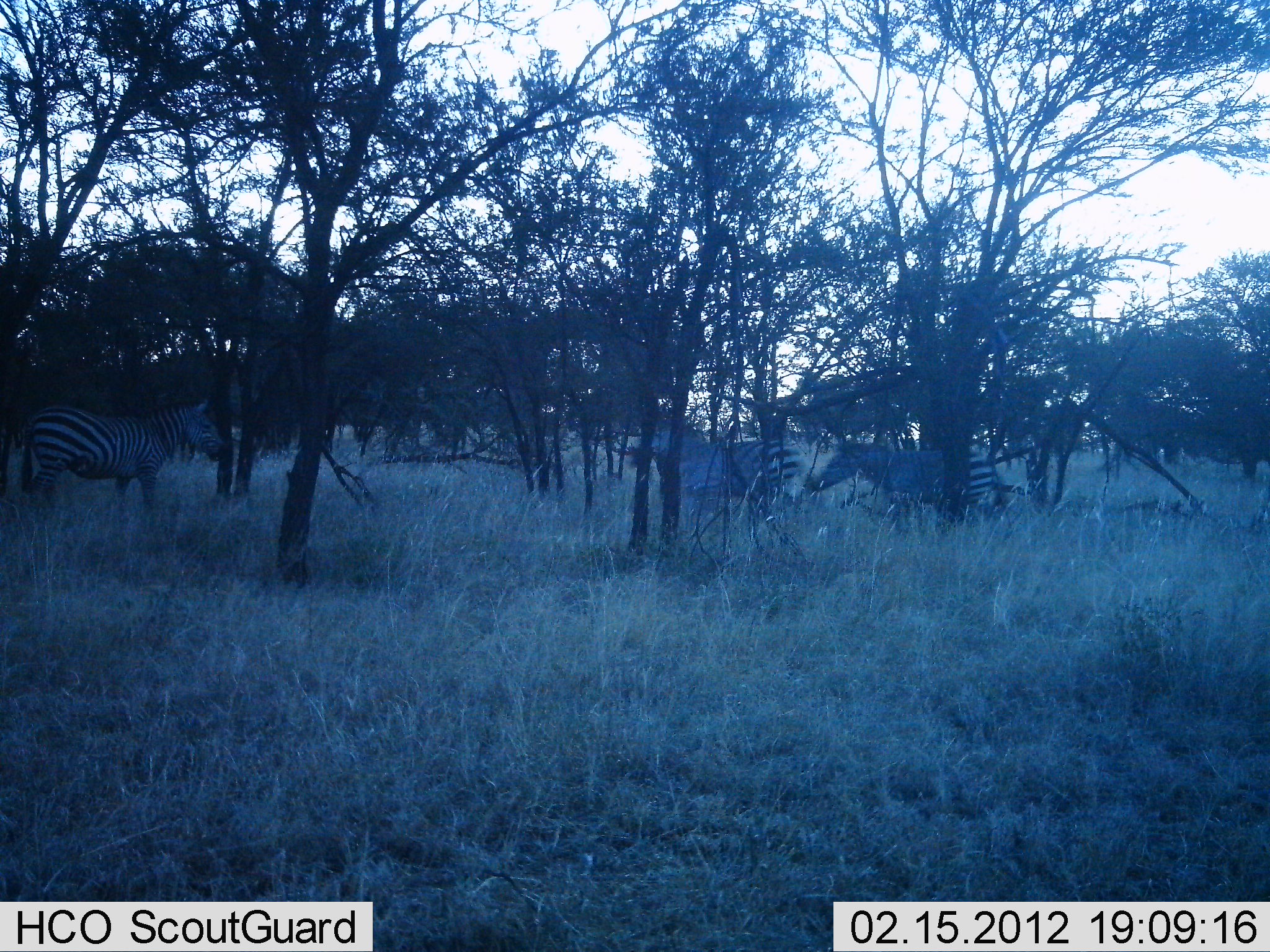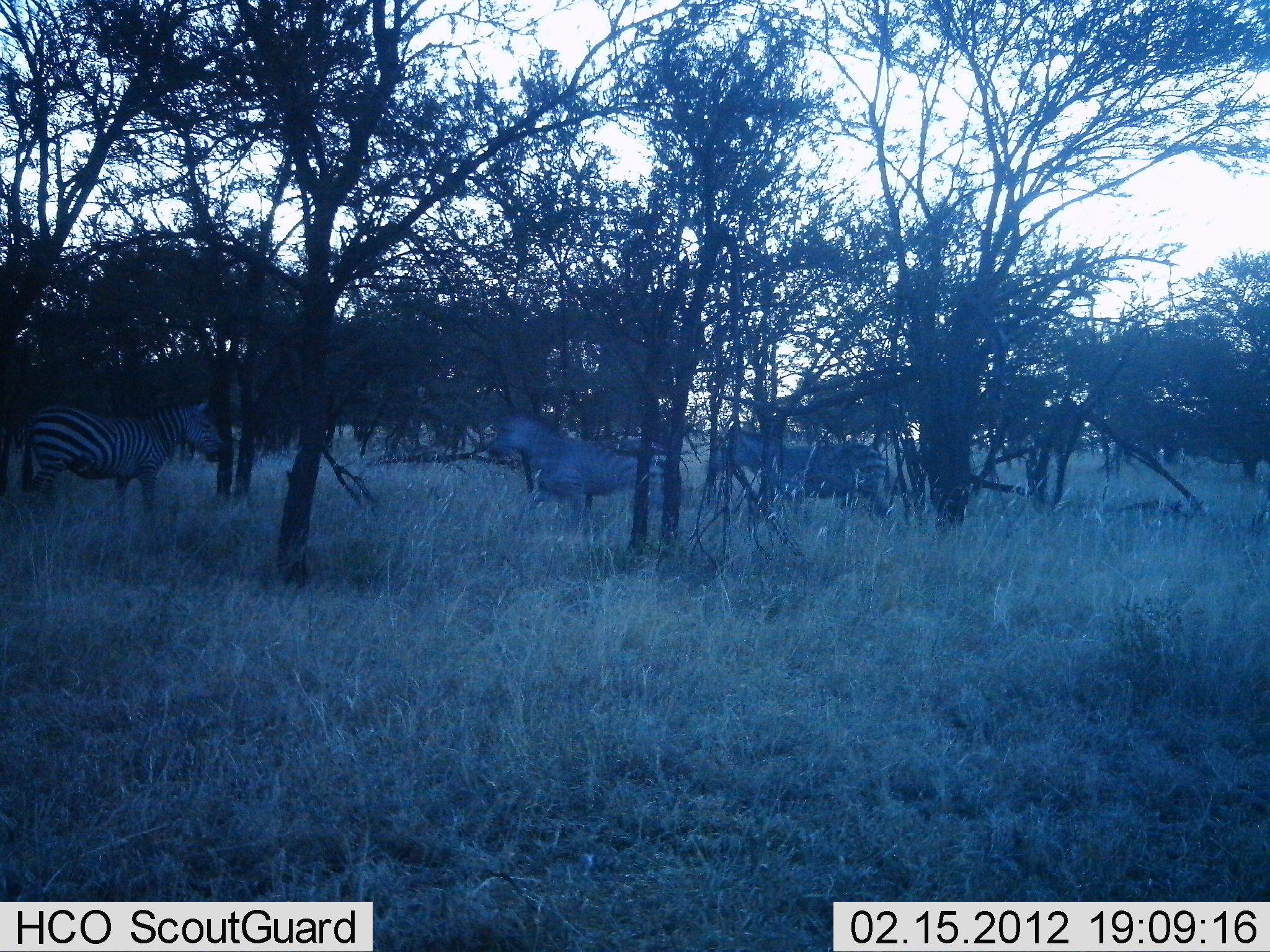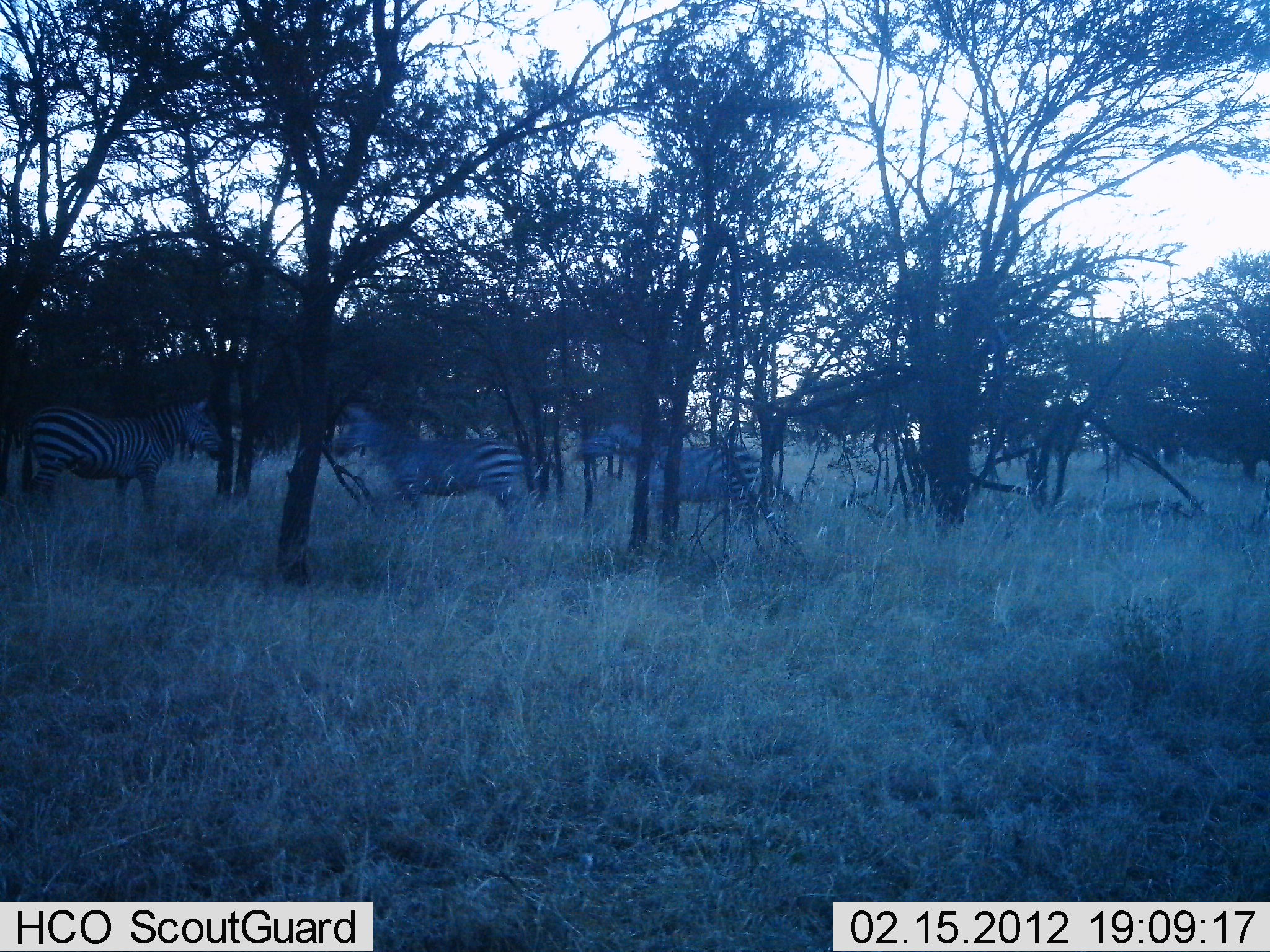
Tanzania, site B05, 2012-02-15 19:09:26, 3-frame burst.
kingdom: Animalia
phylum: Chordata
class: Mammalia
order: Perissodactyla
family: Equidae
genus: Equus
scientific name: Equus quagga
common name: plains zebra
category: zebra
Zebra (plains zebra) (Equus quagga), count 3. Behavior (volunteer vote fractions): standing 77%, resting 0%, moving 100%, interacting 3%. Young present (vote fraction): 0%. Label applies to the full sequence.